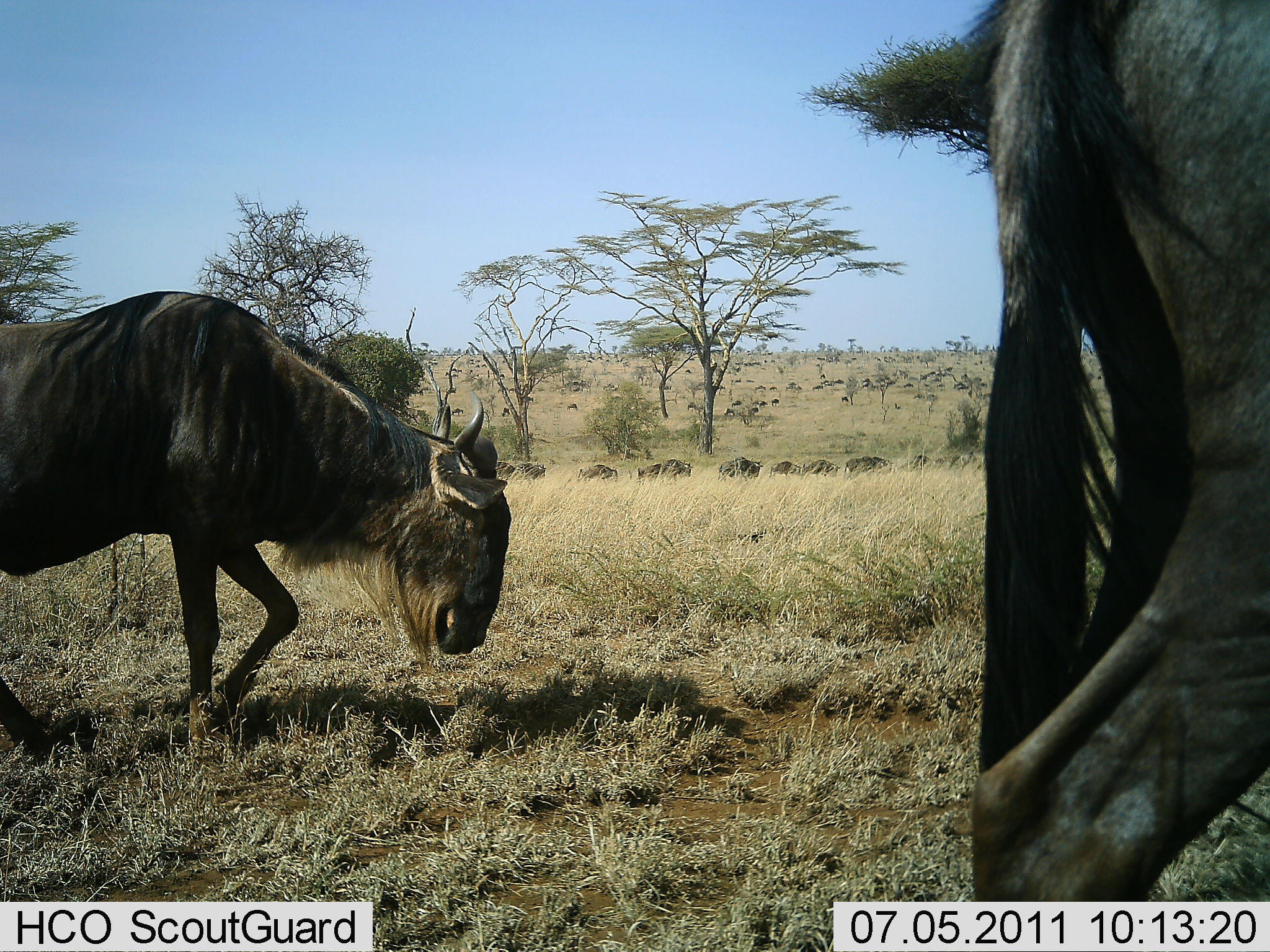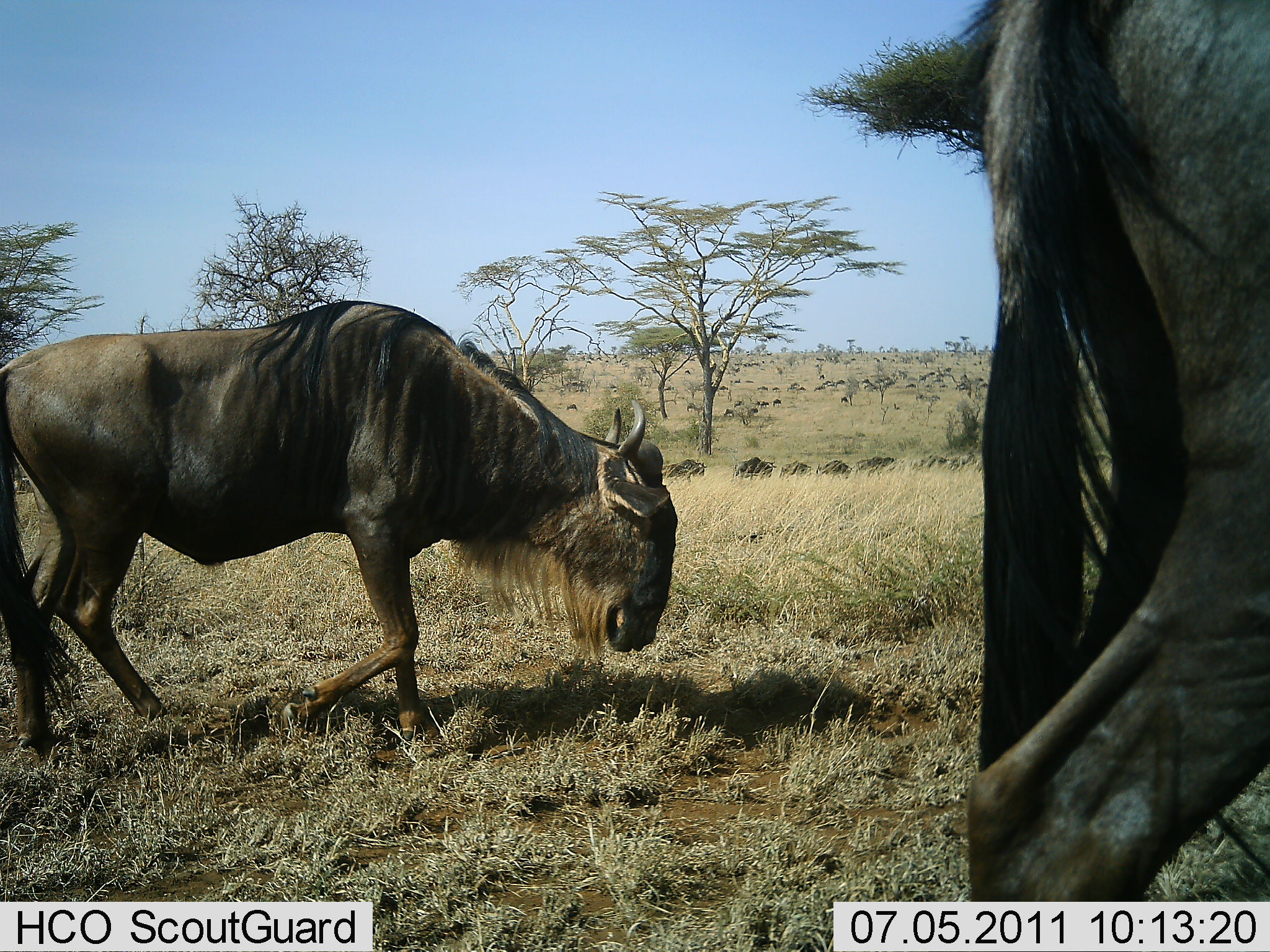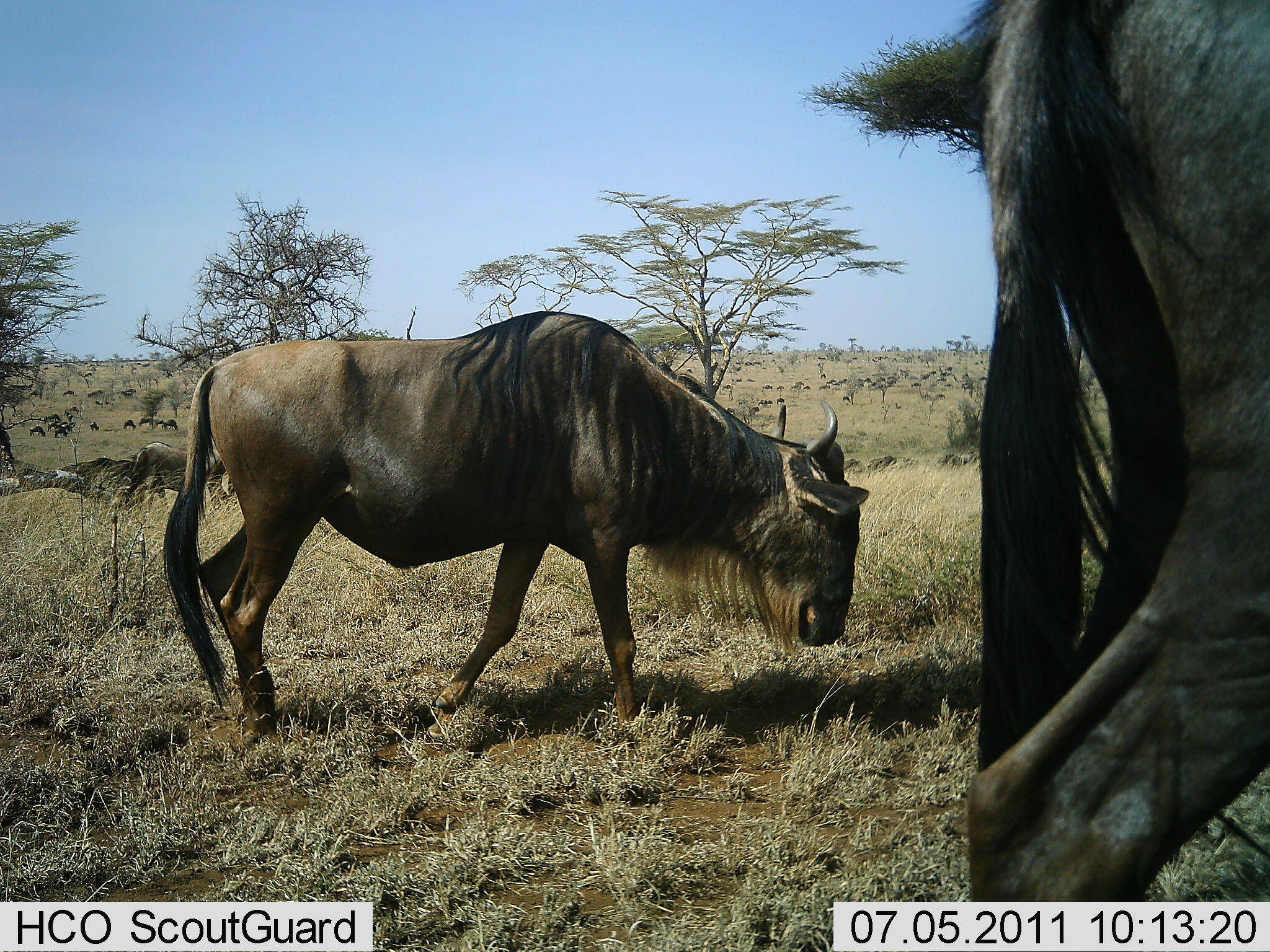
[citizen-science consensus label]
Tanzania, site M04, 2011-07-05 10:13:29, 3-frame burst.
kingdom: Animalia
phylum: Chordata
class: Mammalia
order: Artiodactyla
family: Bovidae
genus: Connochaetes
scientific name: Connochaetes taurinus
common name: blue wildebeest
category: wildebeest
Wildebeest (blue wildebeest) (Connochaetes taurinus), count 51+. Behavior (volunteer vote fractions): standing 42%, resting 0%, moving 92%, interacting 0%. Young present (vote fraction): 0%. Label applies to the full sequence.